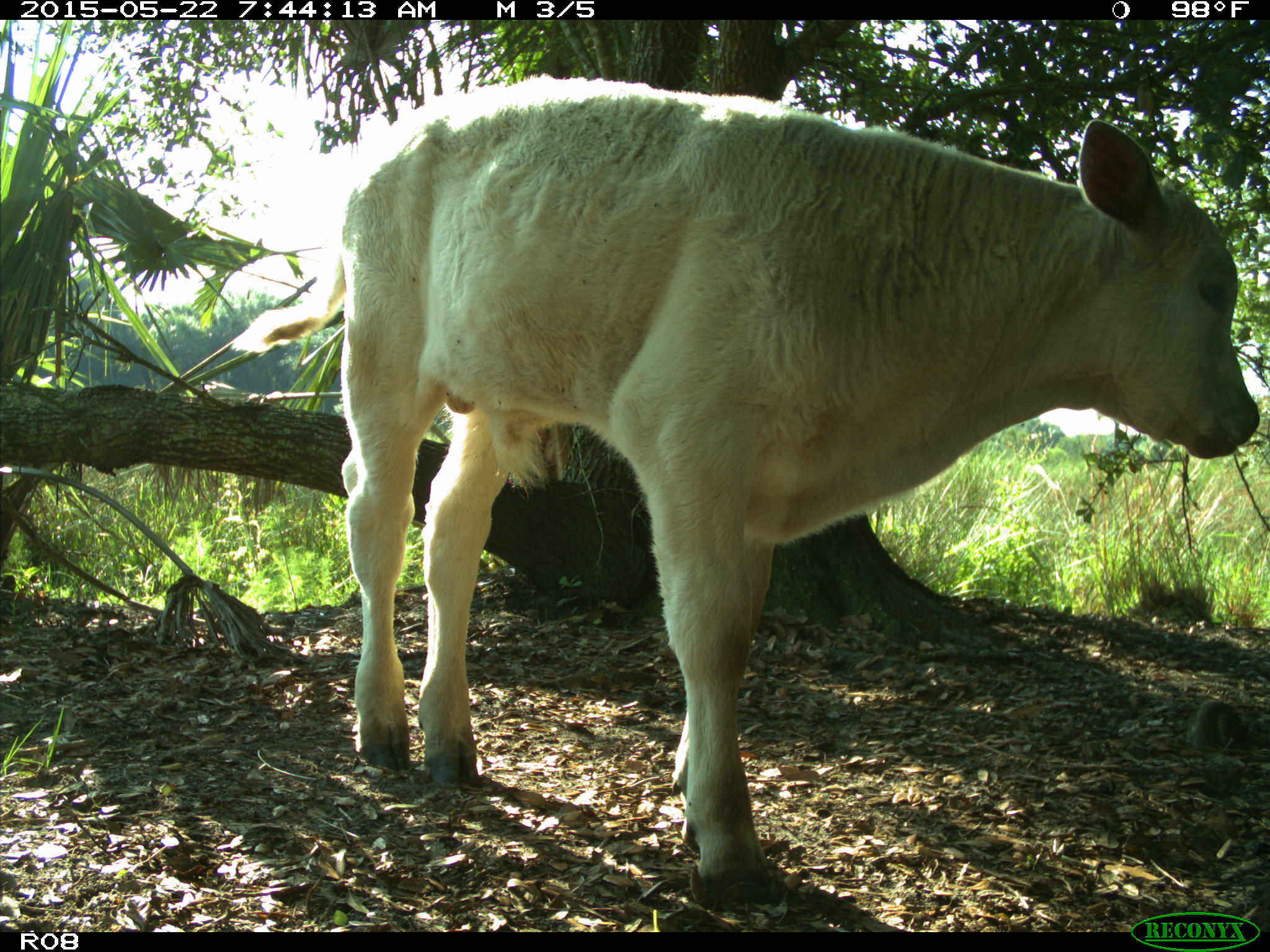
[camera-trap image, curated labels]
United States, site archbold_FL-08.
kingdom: Animalia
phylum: Chordata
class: Mammalia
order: Artiodactyla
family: Bovidae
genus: Bos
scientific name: Bos taurus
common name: domestic cow